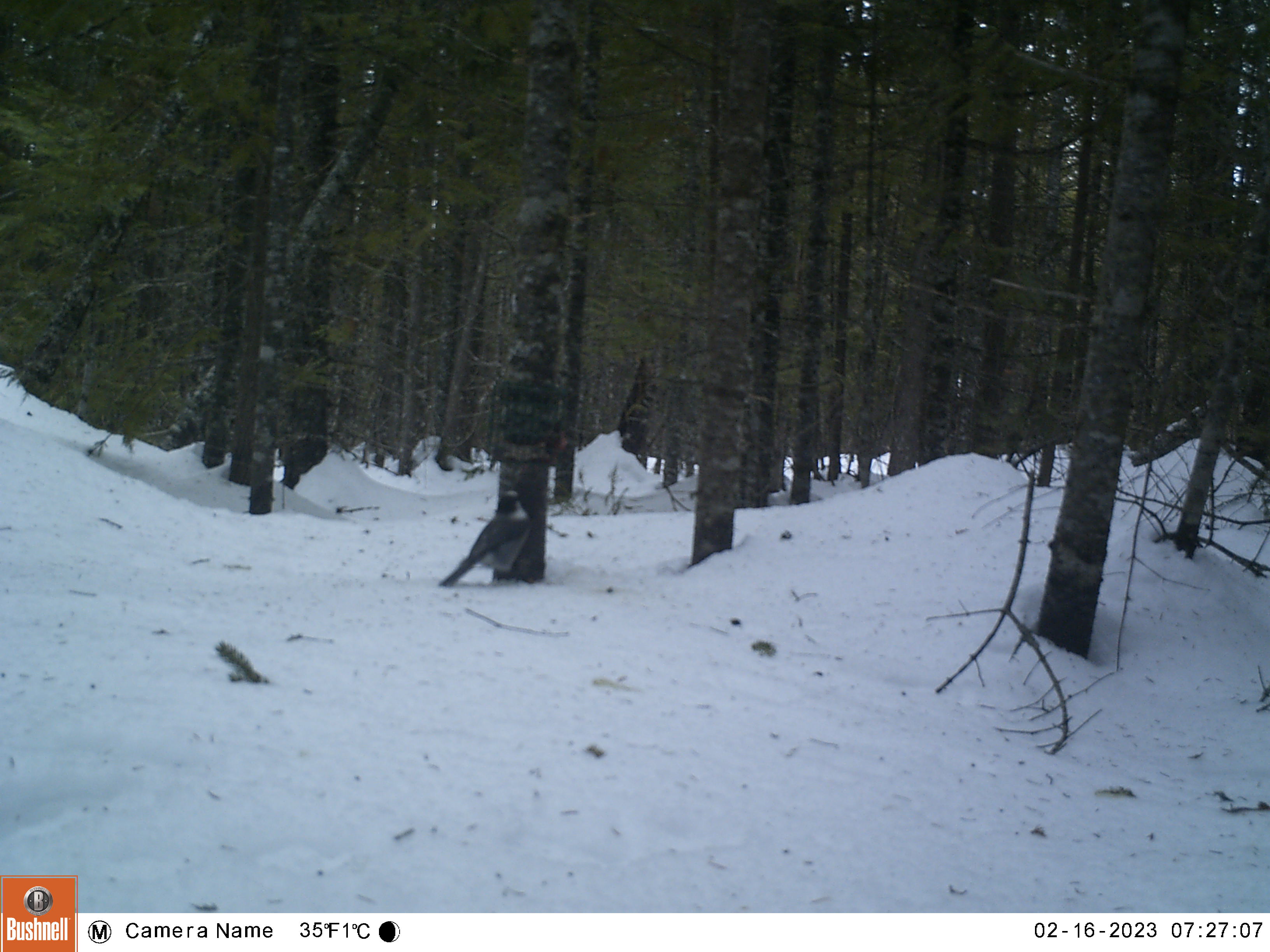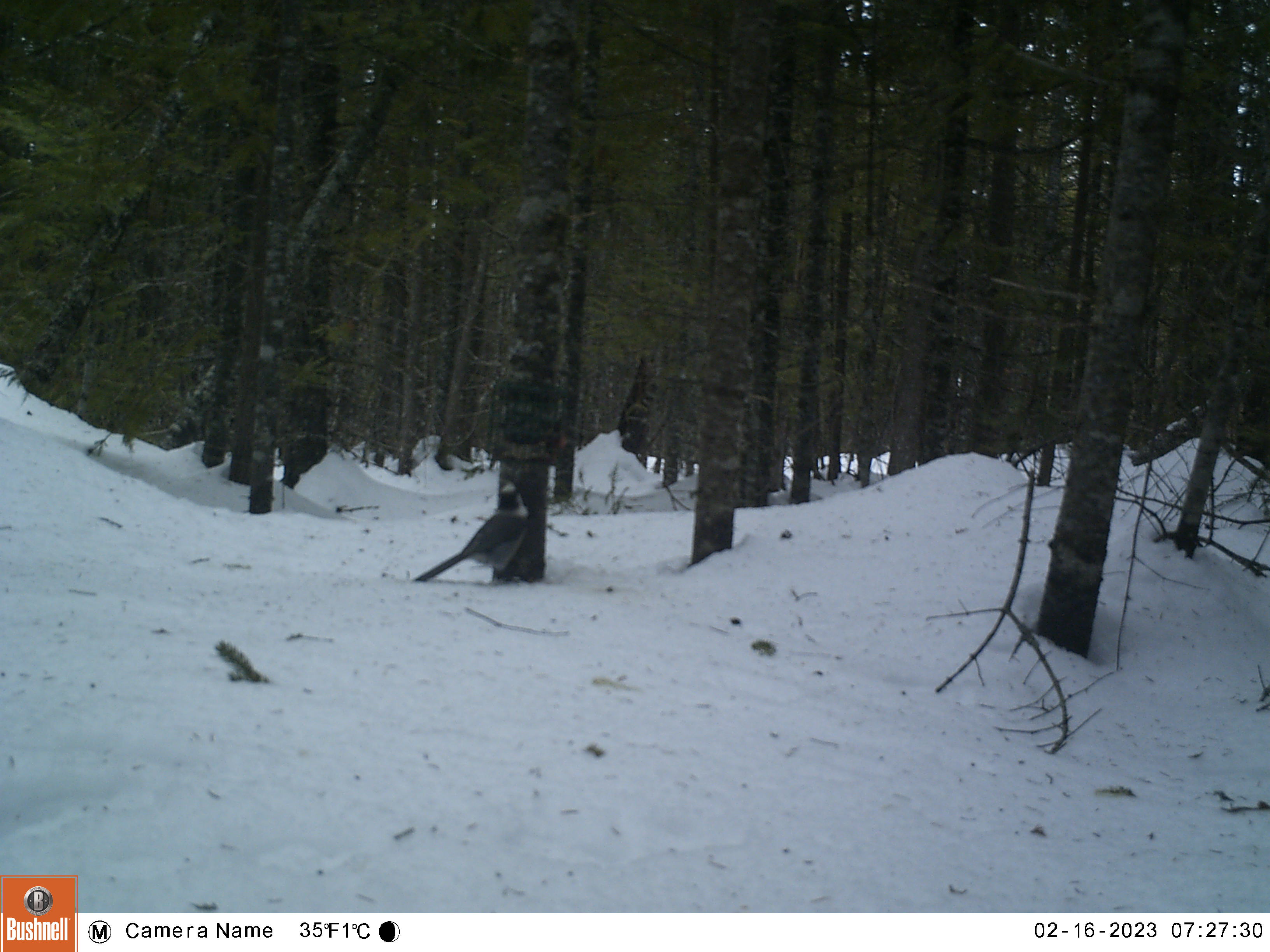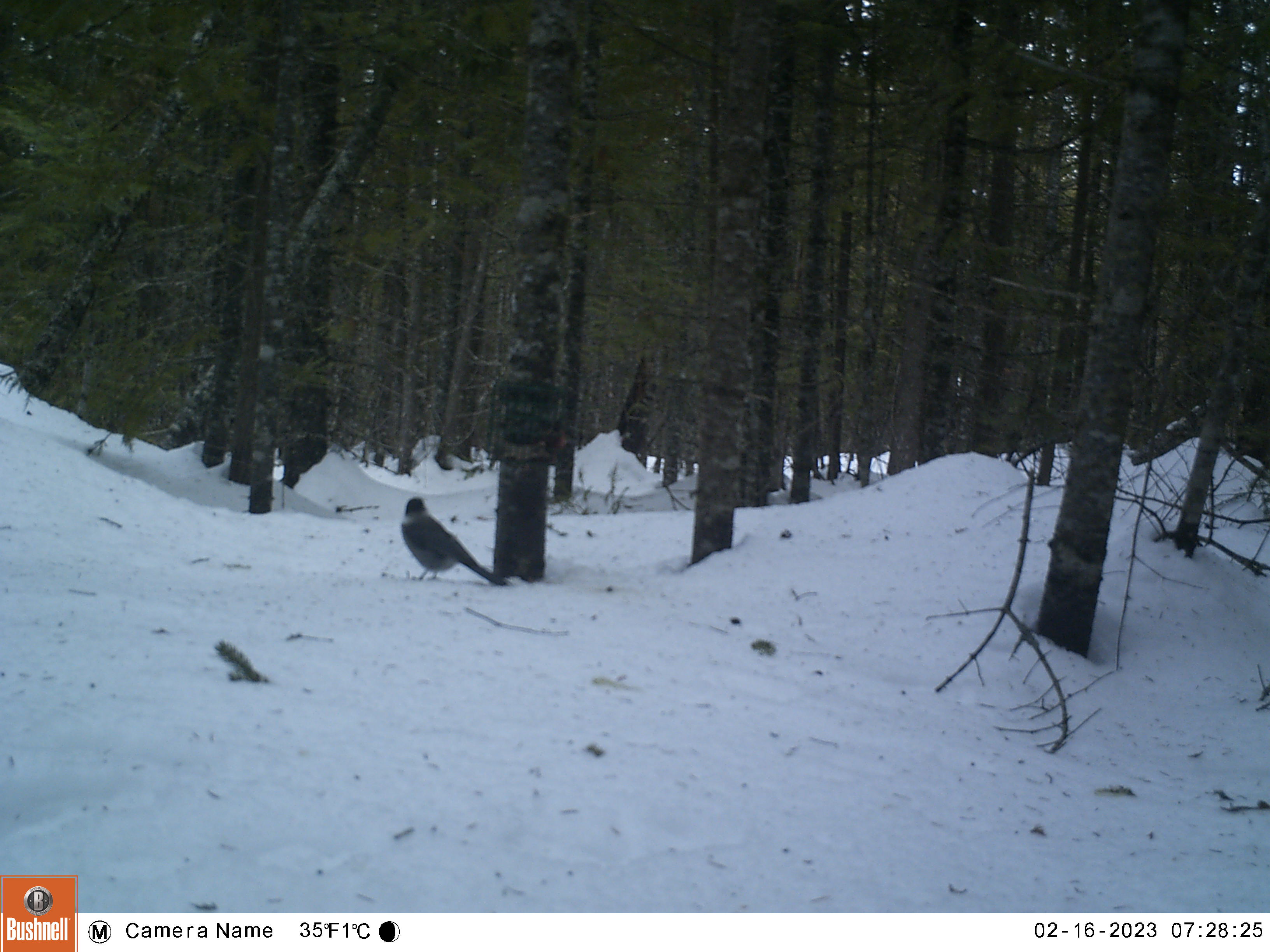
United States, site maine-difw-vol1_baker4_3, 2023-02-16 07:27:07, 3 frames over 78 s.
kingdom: Animalia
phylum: Chordata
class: Aves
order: Passeriformes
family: Corvidae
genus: Perisoreus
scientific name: Perisoreus canadensis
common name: canada jay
Canada jay (Perisoreus canadensis).